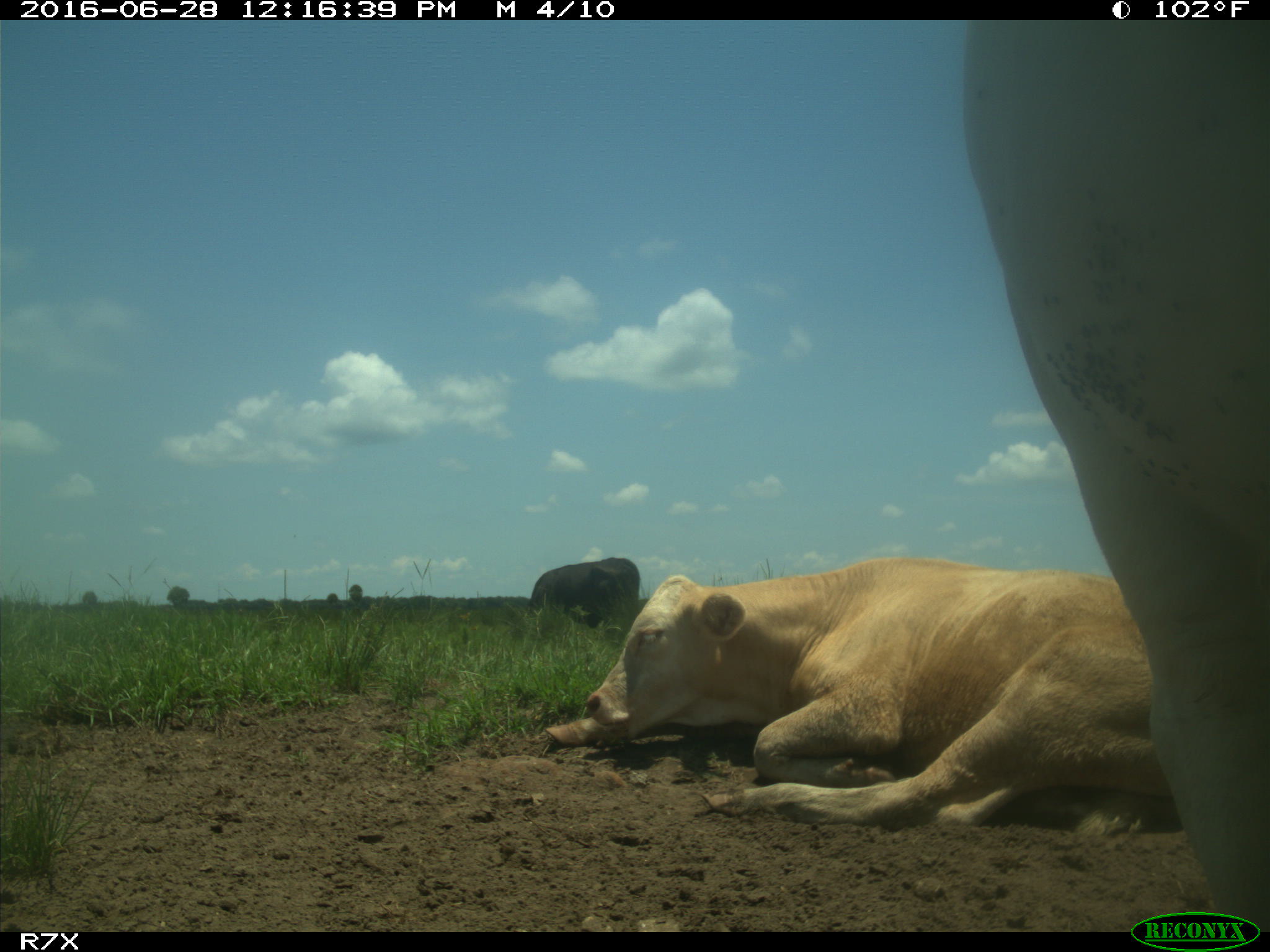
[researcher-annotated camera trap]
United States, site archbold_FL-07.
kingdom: Animalia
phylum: Chordata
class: Mammalia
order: Artiodactyla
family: Bovidae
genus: Bos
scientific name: Bos taurus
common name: domestic cow